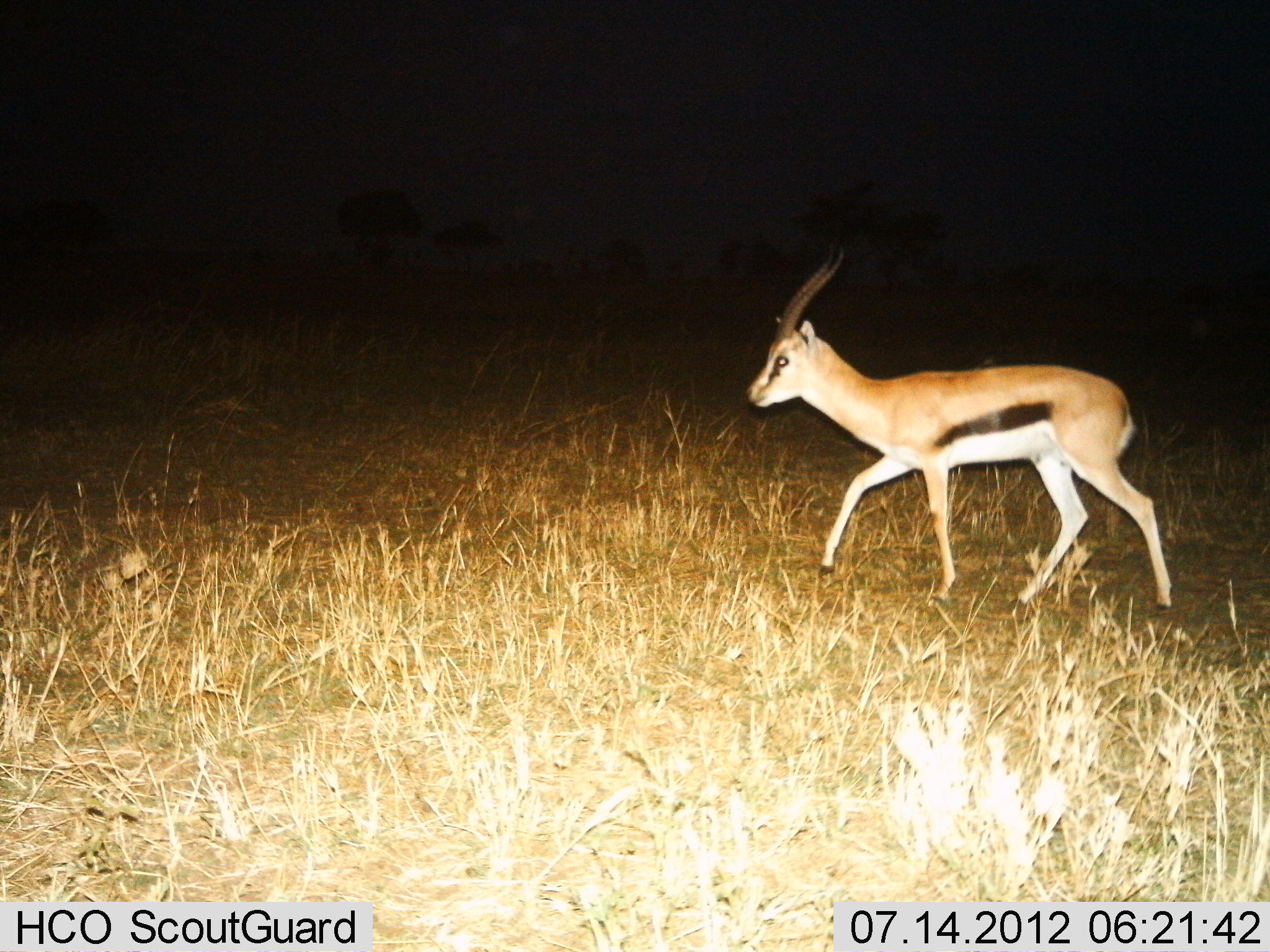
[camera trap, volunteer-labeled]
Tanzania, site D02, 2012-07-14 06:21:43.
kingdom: Animalia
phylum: Chordata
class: Mammalia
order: Artiodactyla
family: Bovidae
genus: Eudorcas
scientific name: Eudorcas thomsonii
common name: thomson's gazelle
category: gazellethomsons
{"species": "gazellethomsons (thomson's gazelle) (Eudorcas thomsonii)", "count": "1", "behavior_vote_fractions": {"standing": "0%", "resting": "0%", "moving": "100%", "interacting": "0%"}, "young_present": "0%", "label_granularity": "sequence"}